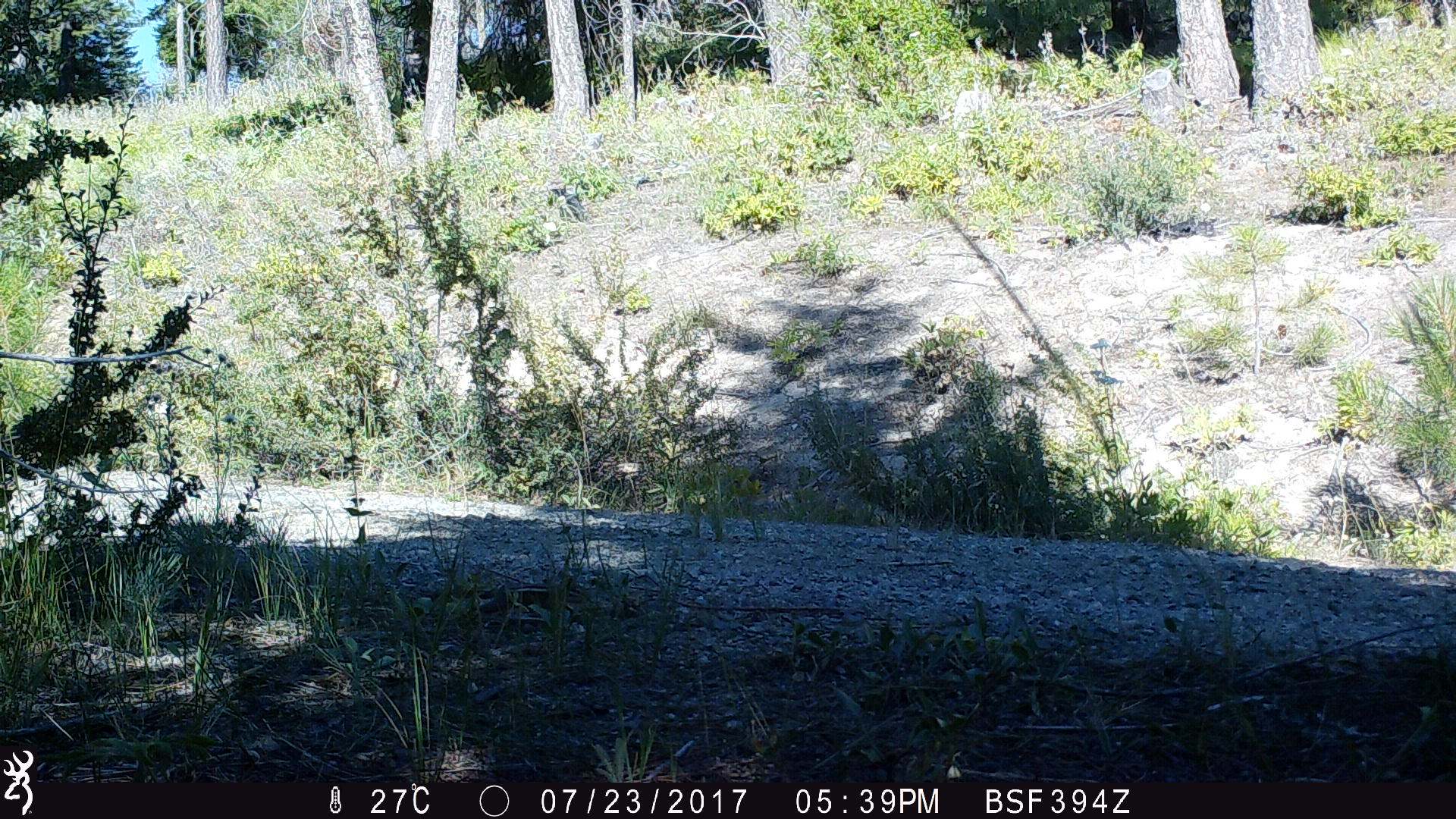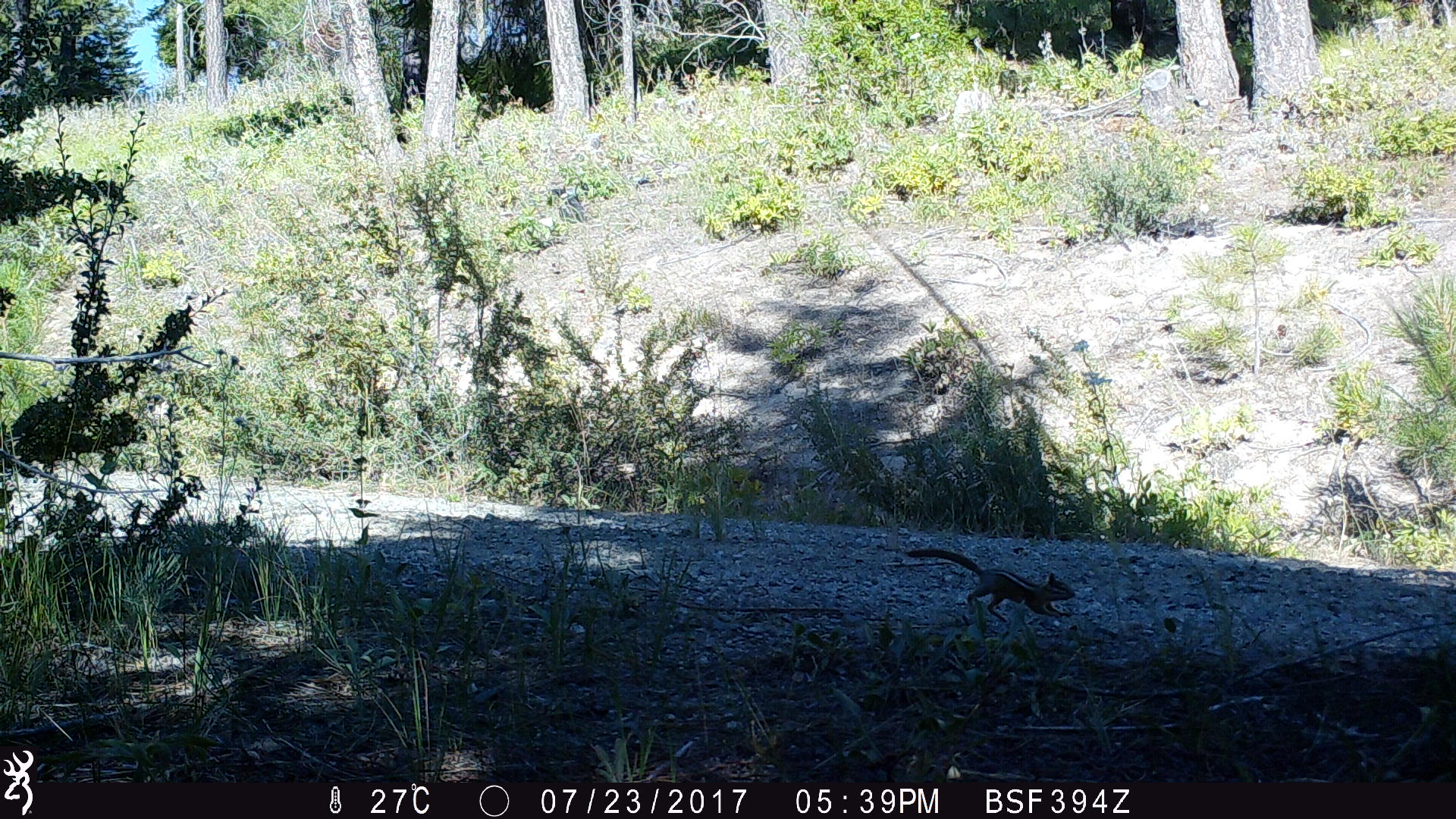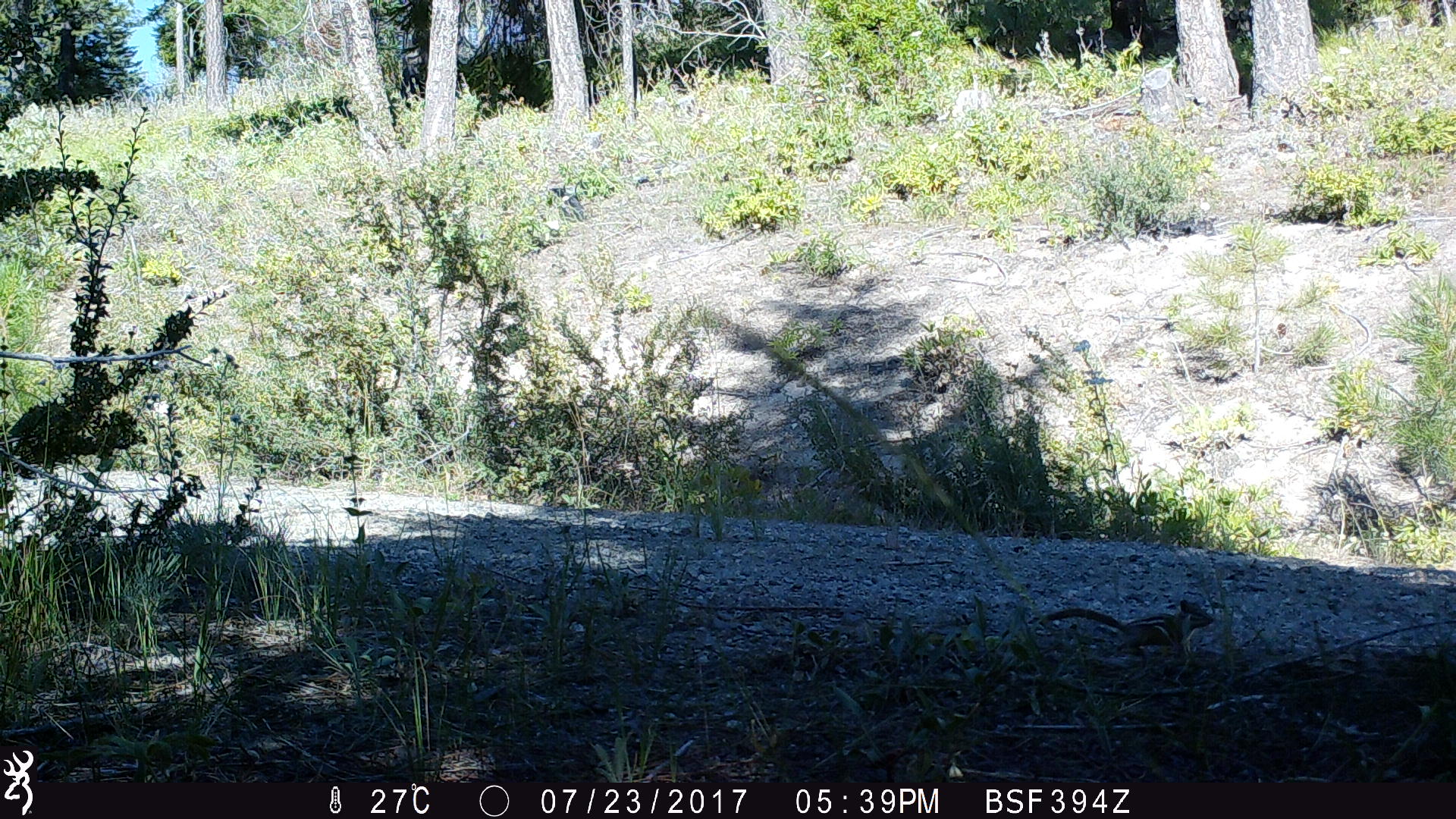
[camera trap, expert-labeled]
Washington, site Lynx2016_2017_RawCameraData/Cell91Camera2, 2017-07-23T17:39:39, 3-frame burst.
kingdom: Animalia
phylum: Chordata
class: Mammalia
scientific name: Mammalia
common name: small mammal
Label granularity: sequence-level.